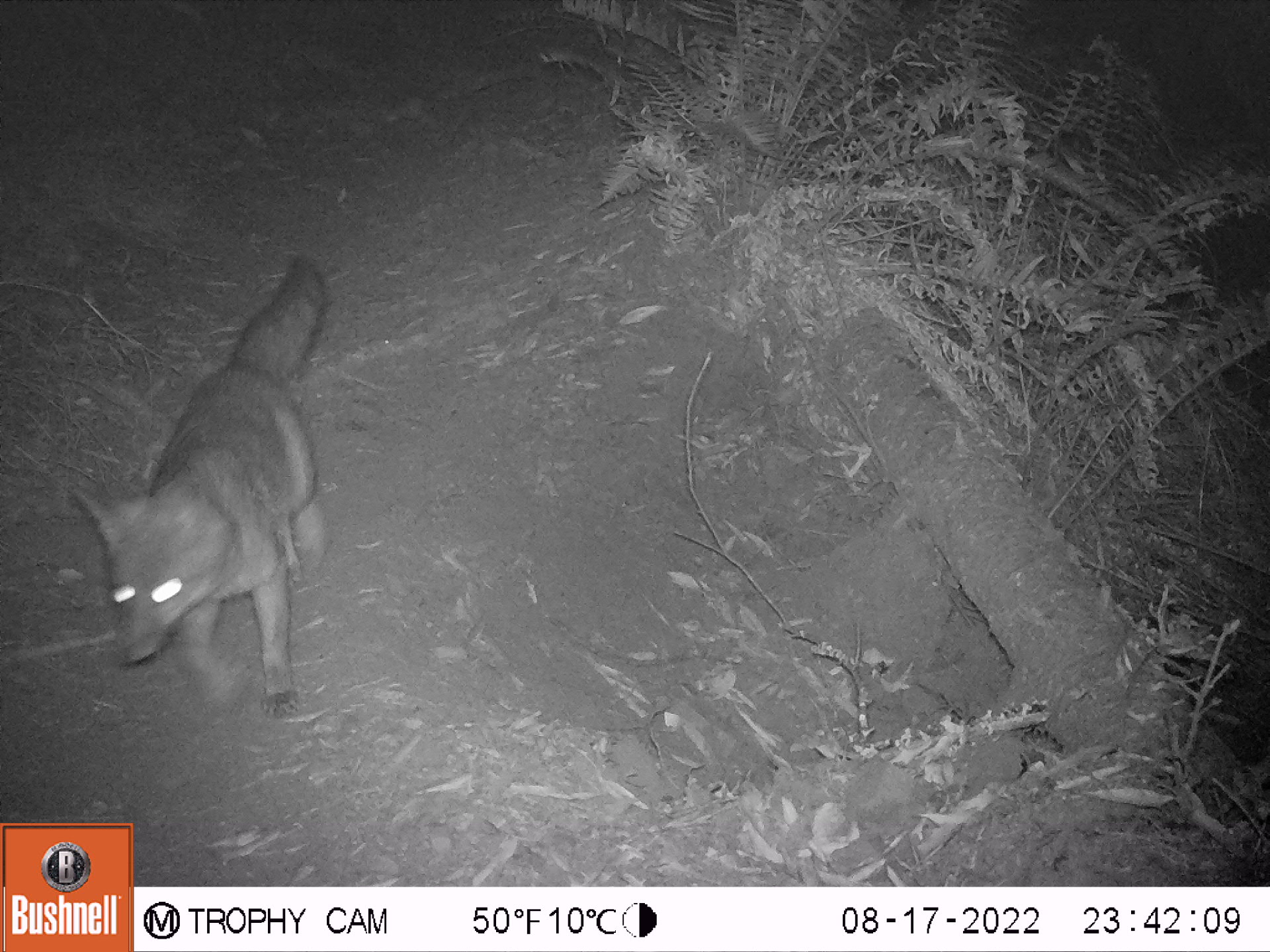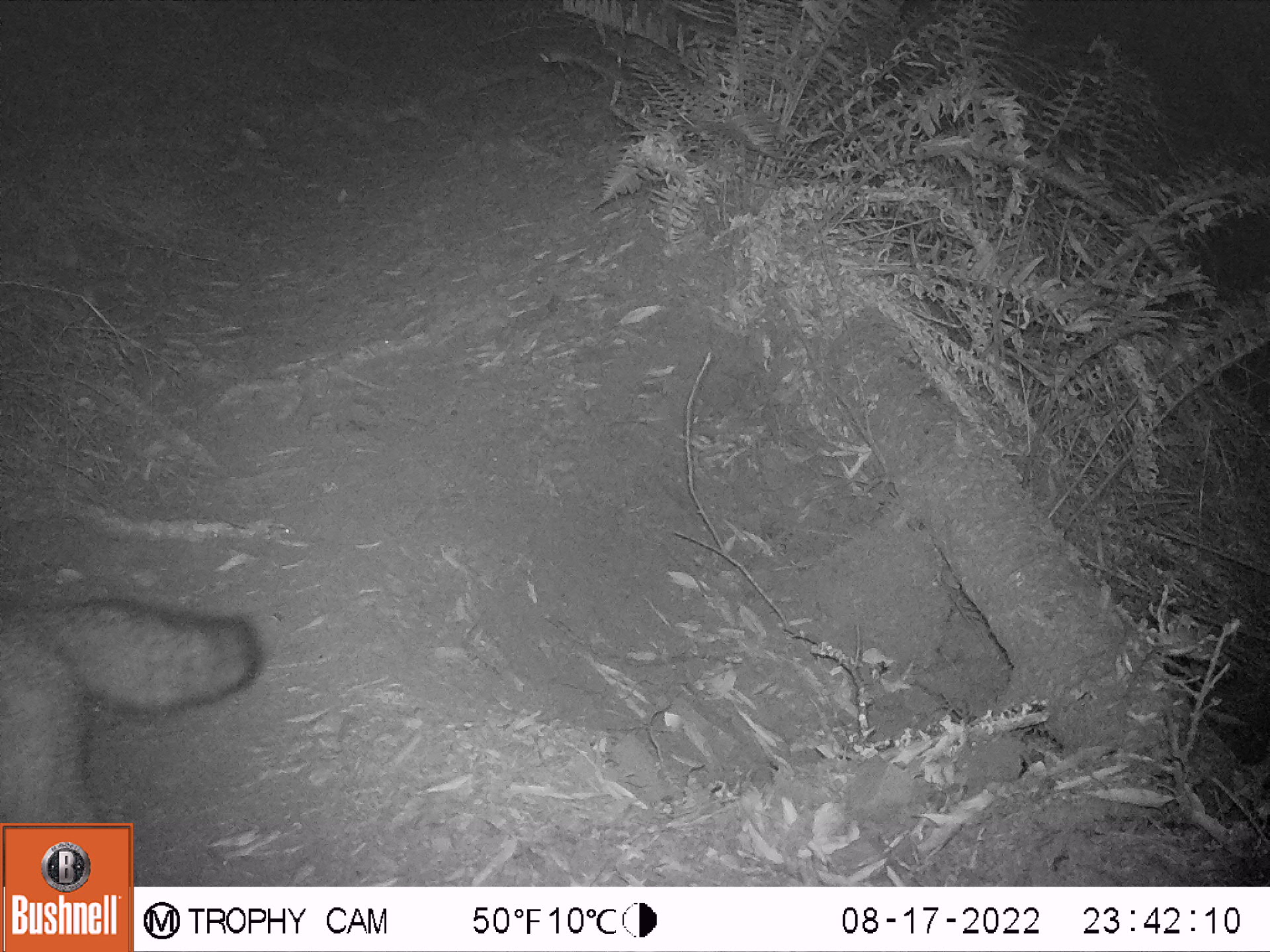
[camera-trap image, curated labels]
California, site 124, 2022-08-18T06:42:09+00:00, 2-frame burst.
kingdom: Animalia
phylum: Chordata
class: Mammalia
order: Carnivora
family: Canidae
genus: Urocyon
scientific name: Urocyon cinereoargenteus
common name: gray fox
Gray fox (Urocyon cinereoargenteus).